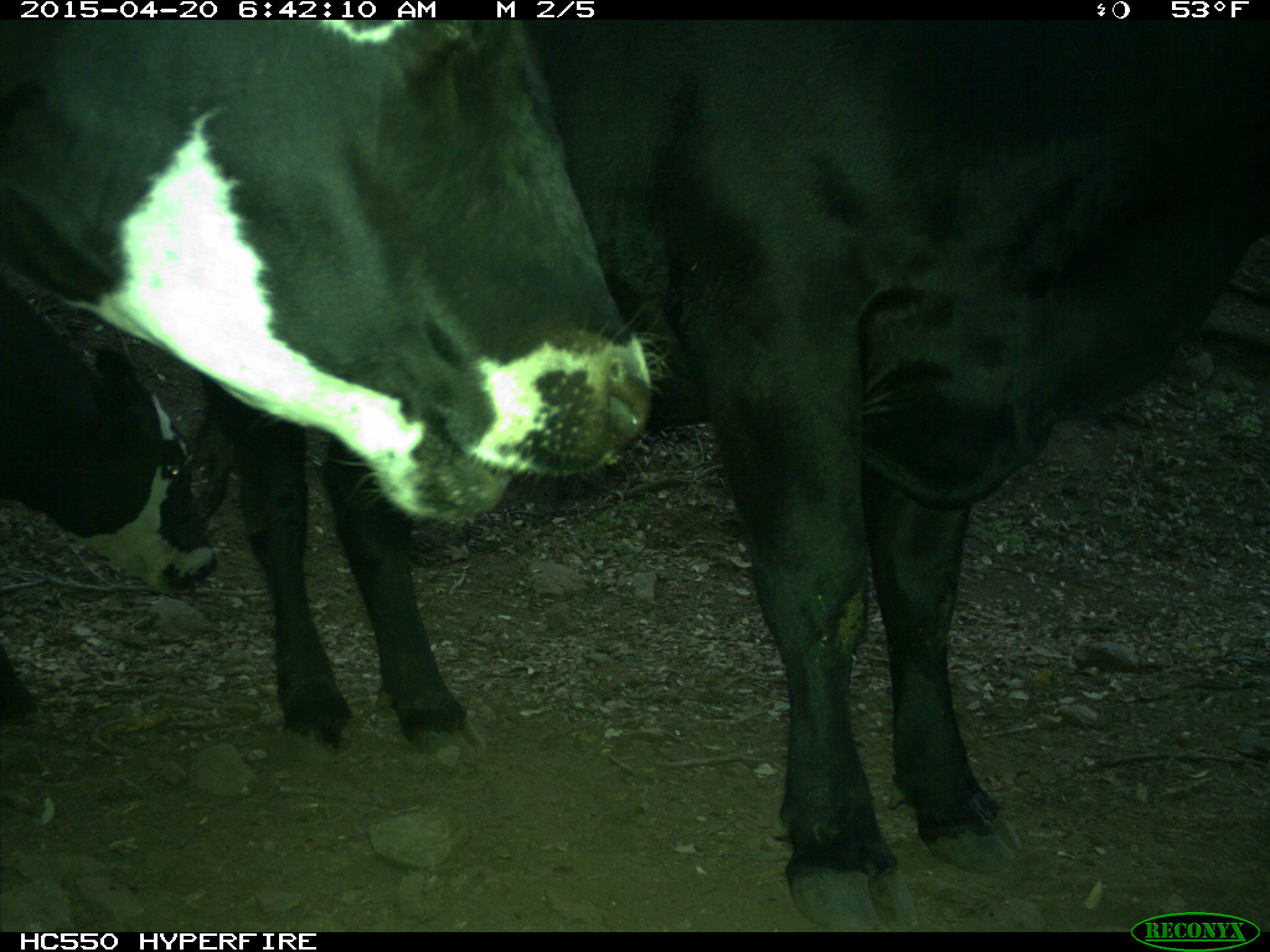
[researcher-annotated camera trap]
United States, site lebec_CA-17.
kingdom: Animalia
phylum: Chordata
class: Mammalia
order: Artiodactyla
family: Bovidae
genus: Bos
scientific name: Bos taurus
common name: domestic cow